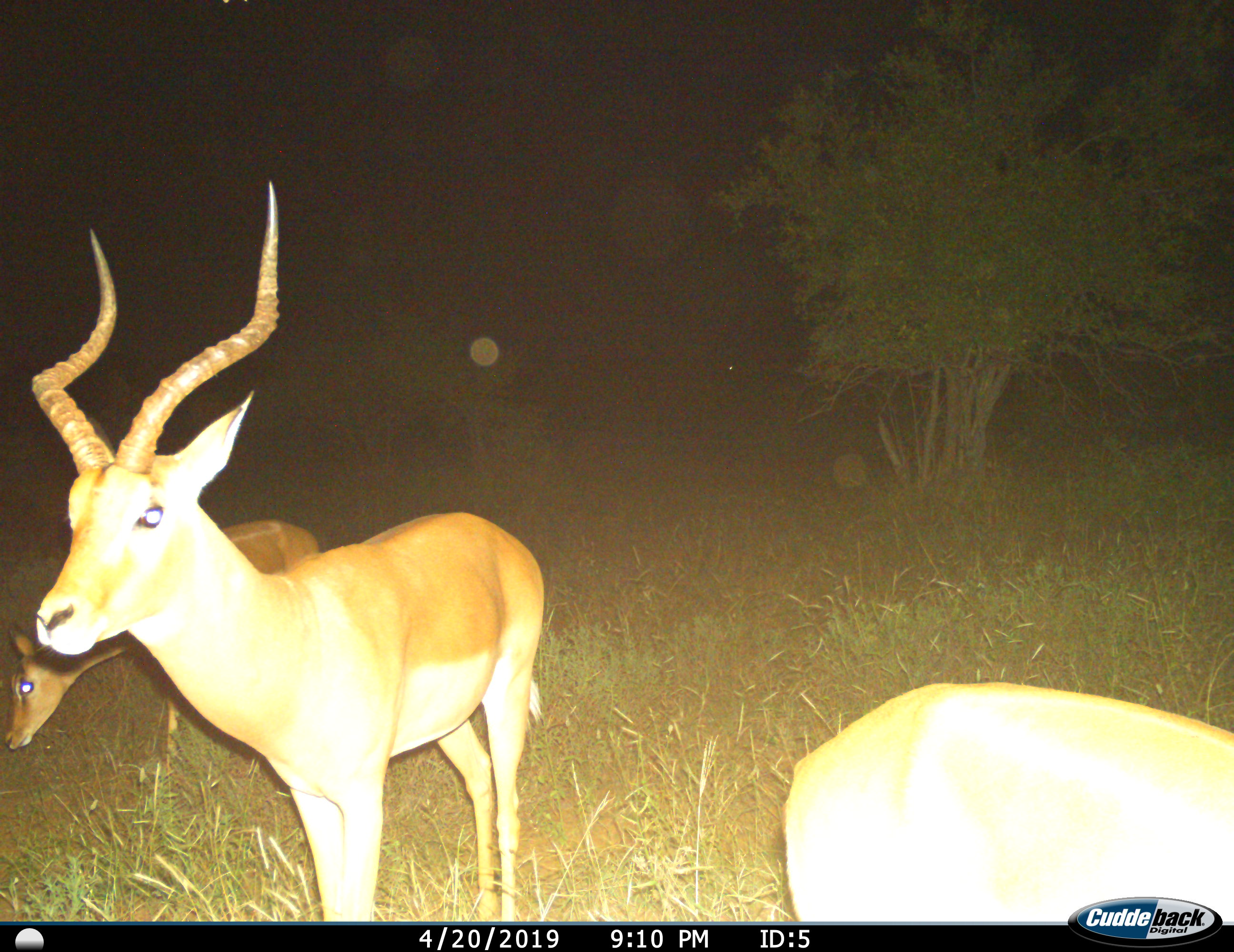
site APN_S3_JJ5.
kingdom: Animalia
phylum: Chordata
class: Mammalia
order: Artiodactyla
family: Bovidae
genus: Aepyceros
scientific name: Aepyceros melampus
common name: impala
Impala (Aepyceros melampus), count 3. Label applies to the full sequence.